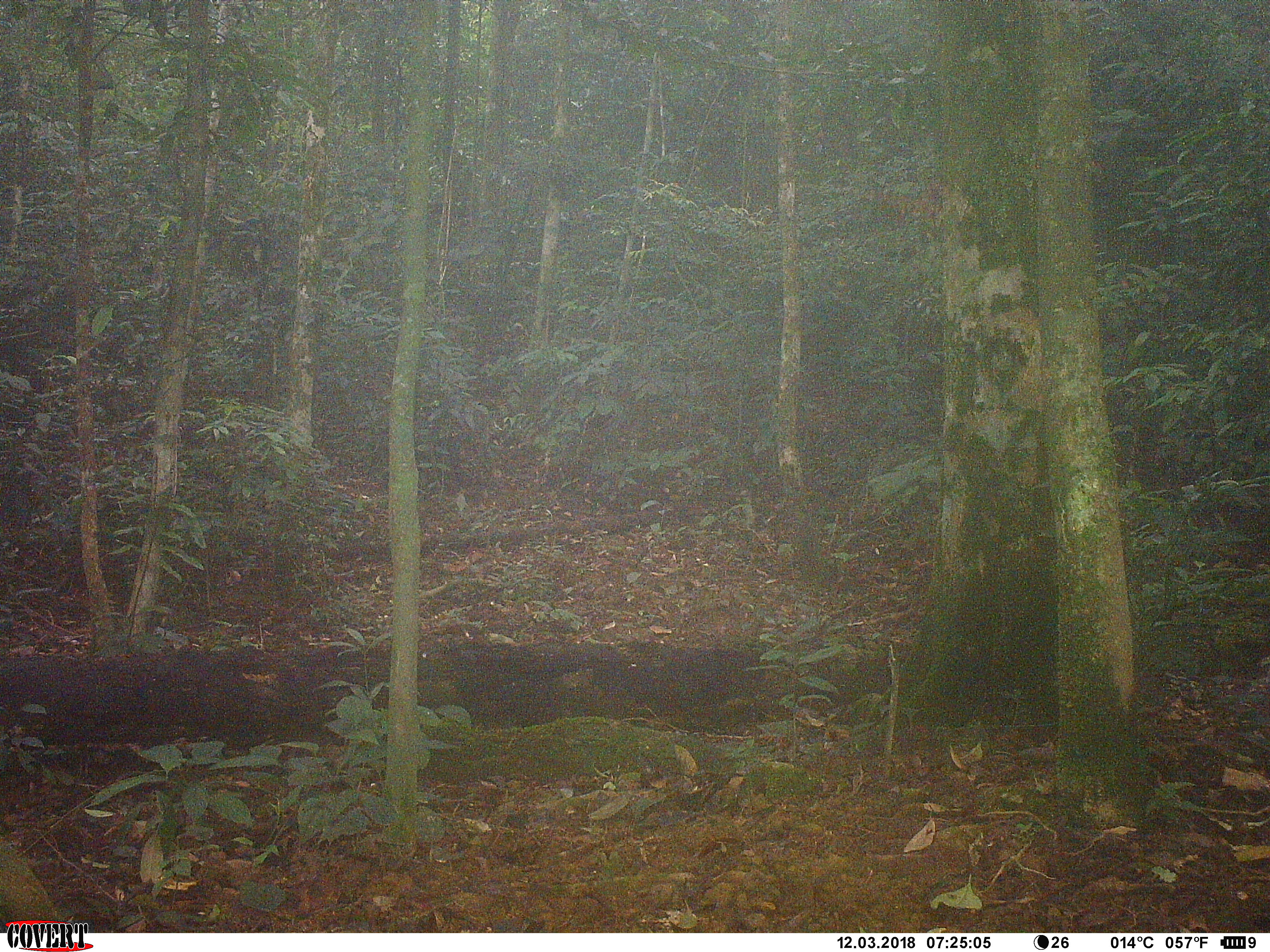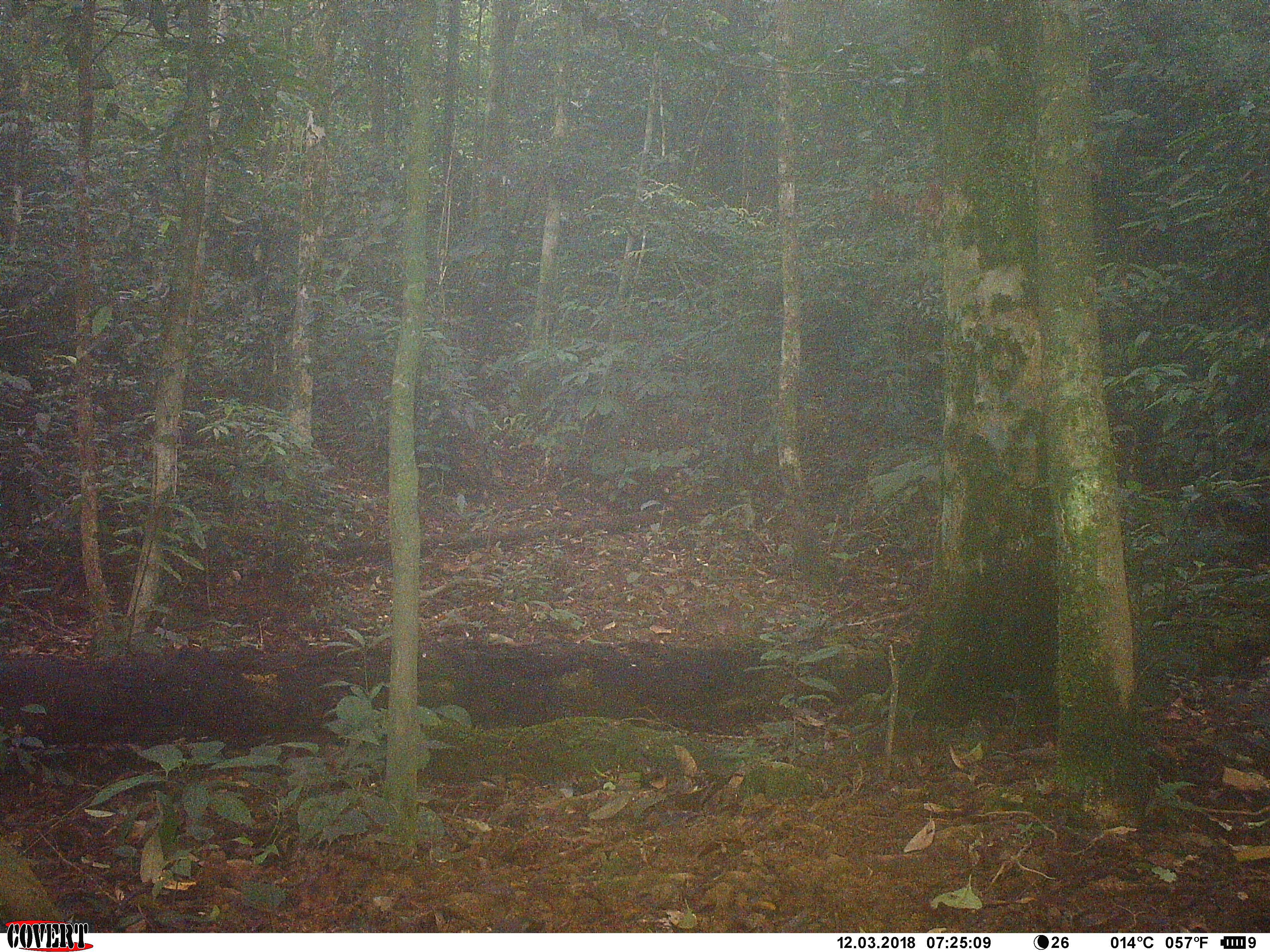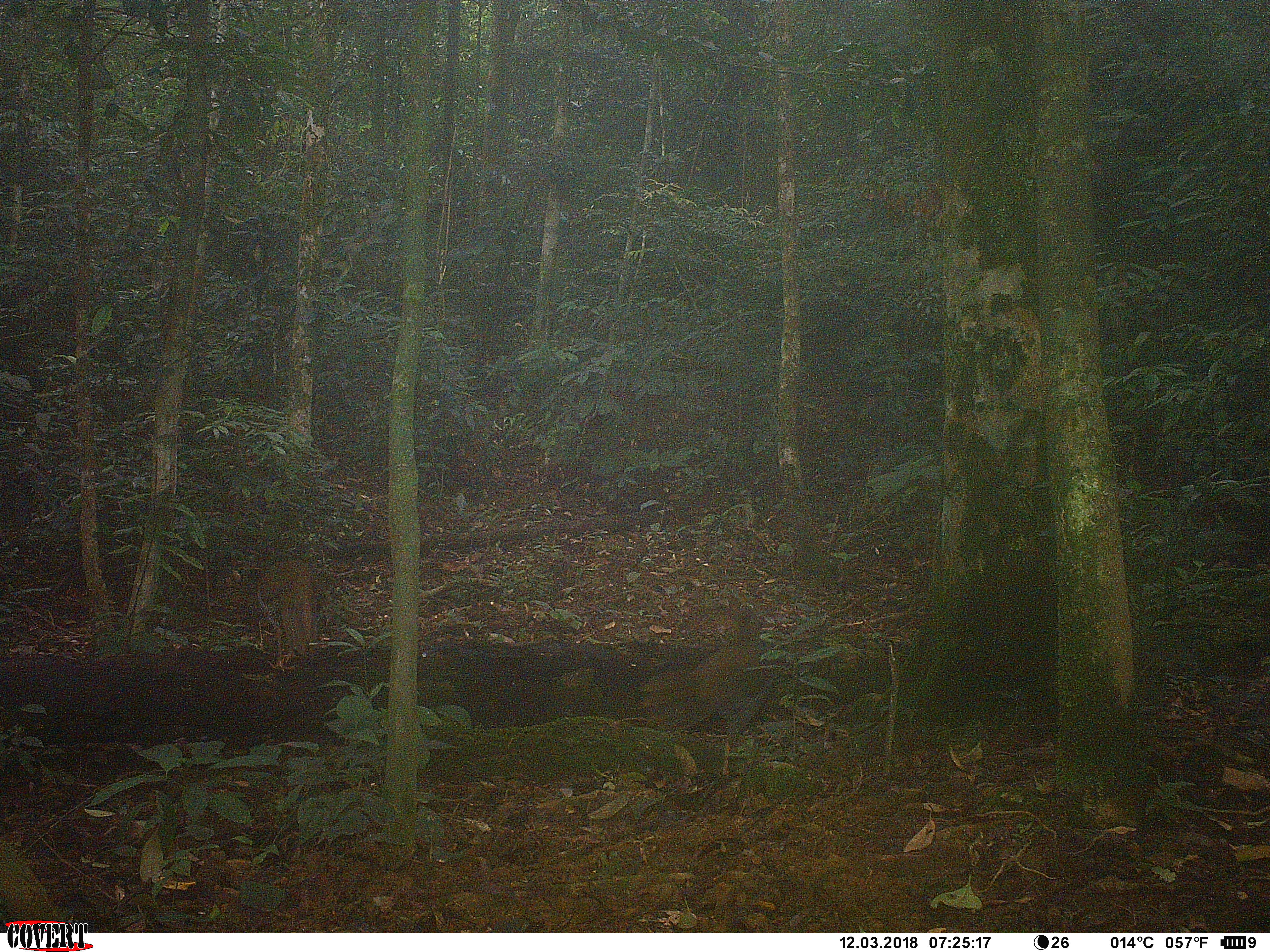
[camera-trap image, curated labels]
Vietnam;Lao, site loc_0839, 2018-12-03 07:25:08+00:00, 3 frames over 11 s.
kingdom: Animalia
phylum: Chordata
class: Aves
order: Galliformes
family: Phasianidae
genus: Lophura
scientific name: Lophura nycthemera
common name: silver pheasant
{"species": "silver pheasant (Lophura nycthemera)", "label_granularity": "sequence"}